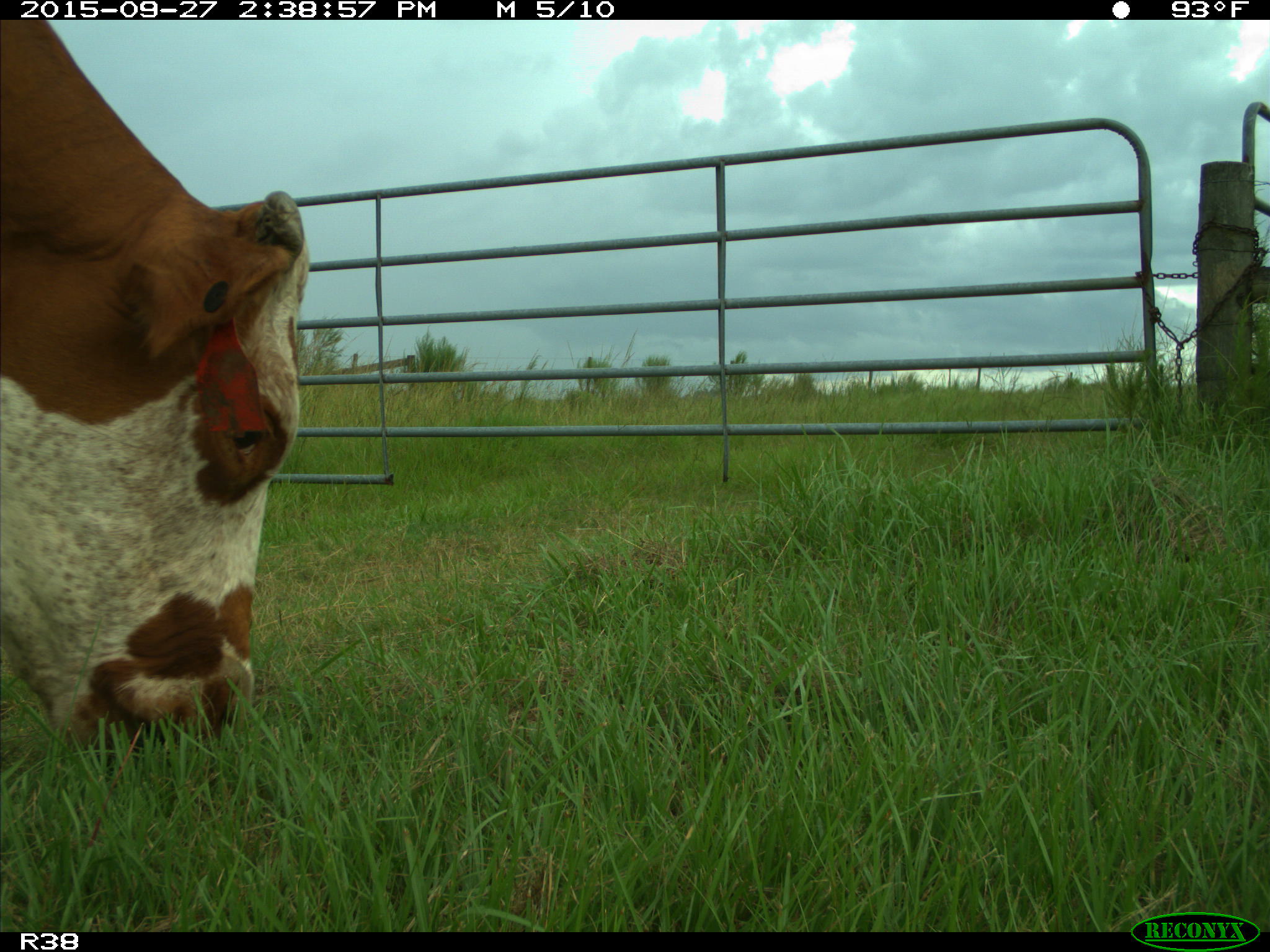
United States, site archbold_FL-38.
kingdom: Animalia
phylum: Chordata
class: Mammalia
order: Artiodactyla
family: Bovidae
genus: Bos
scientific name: Bos taurus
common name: domestic cow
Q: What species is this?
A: Bos taurus (domestic cow).